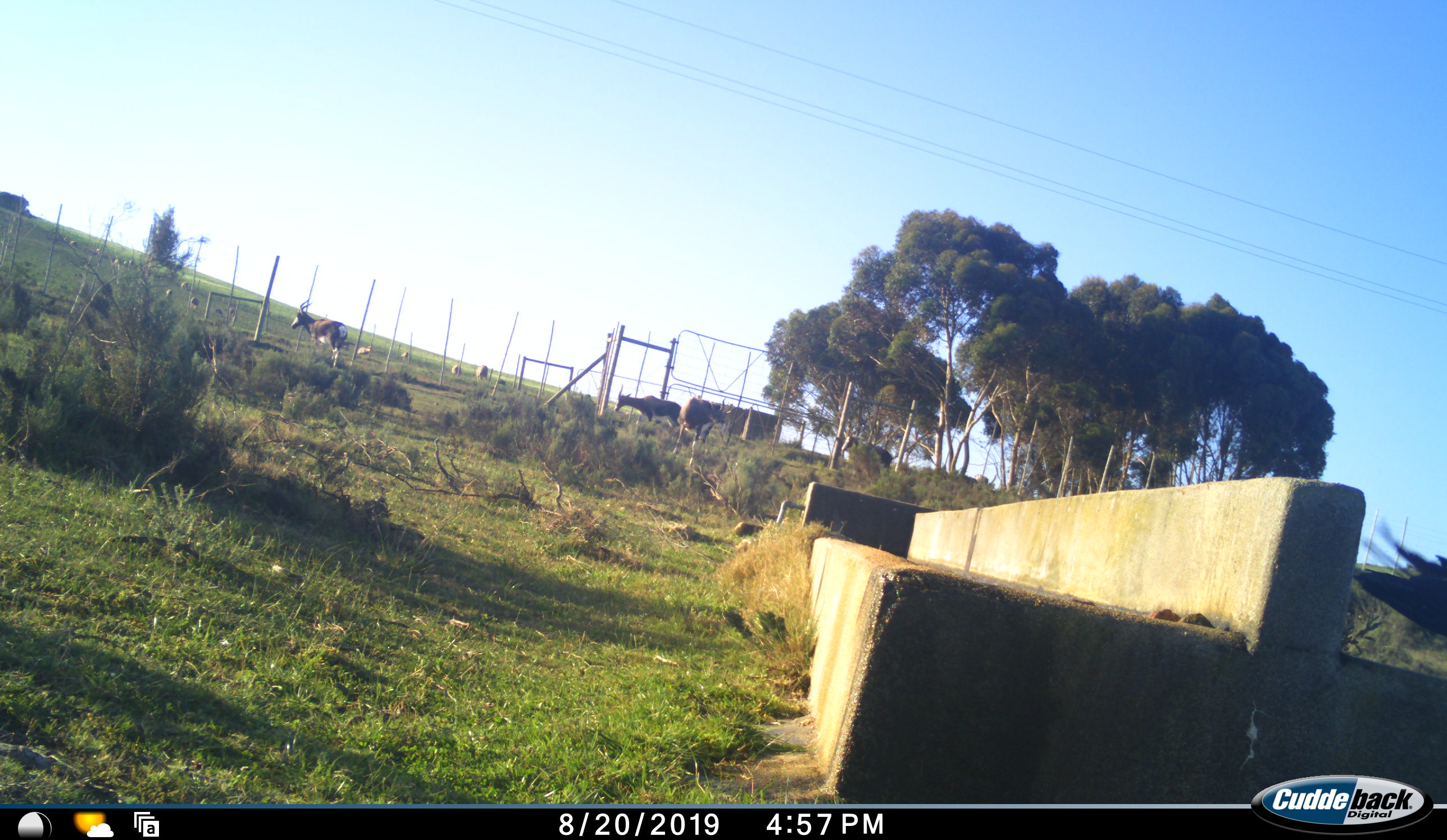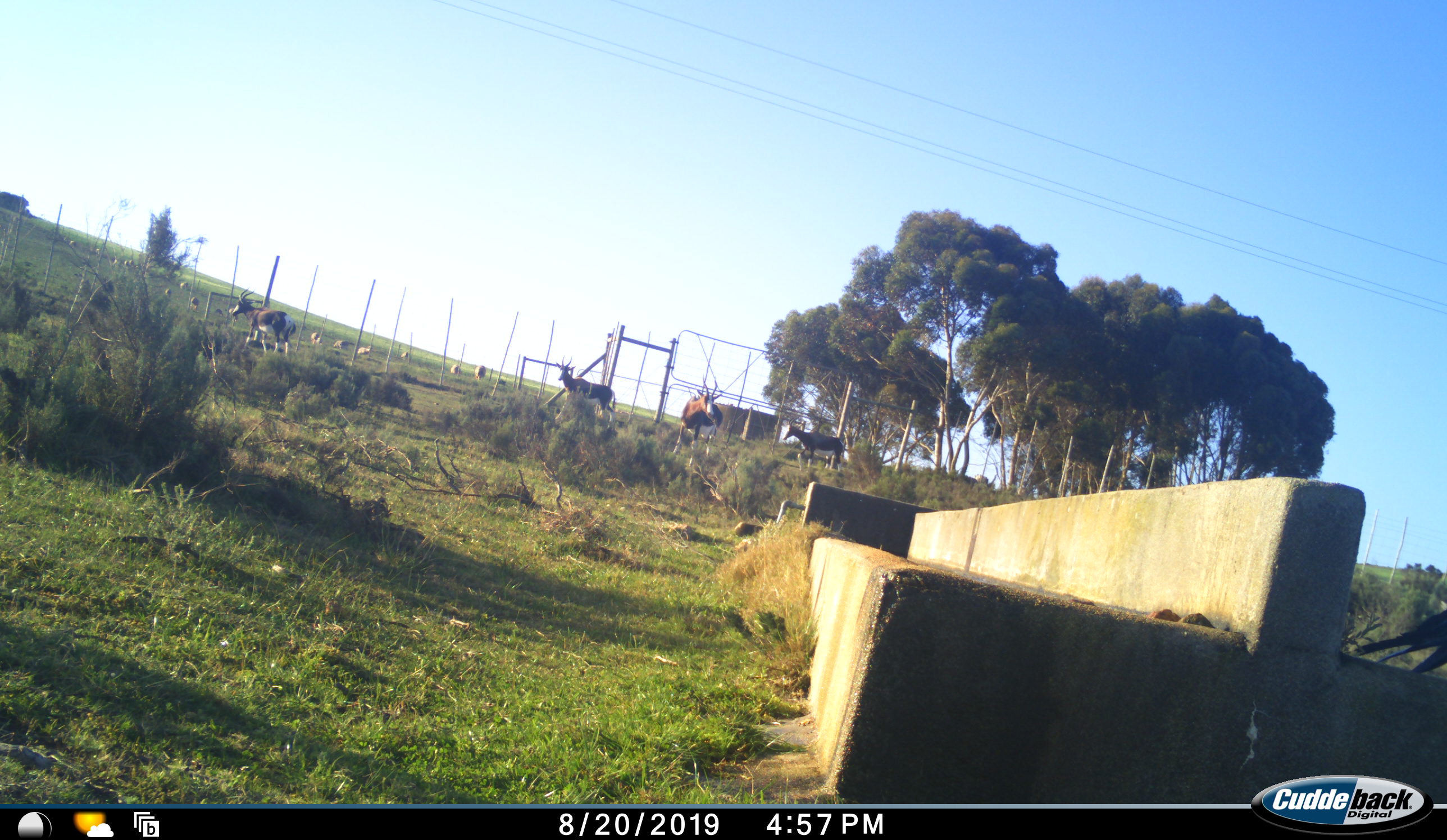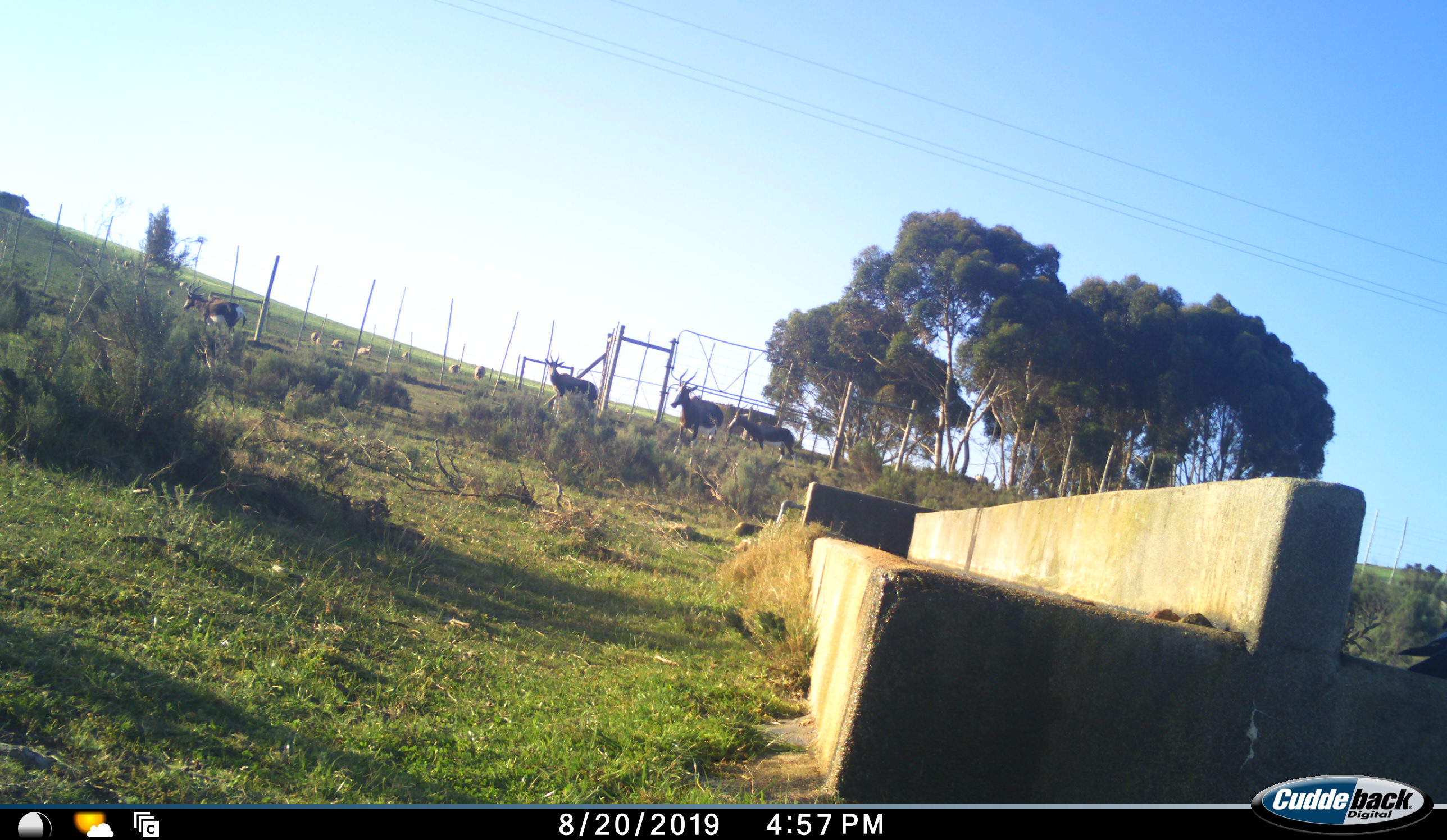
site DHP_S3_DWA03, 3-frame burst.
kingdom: Animalia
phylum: Chordata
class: Mammalia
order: Artiodactyla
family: Bovidae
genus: Damaliscus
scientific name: Damaliscus pygargus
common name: bontebok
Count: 4.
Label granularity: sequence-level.